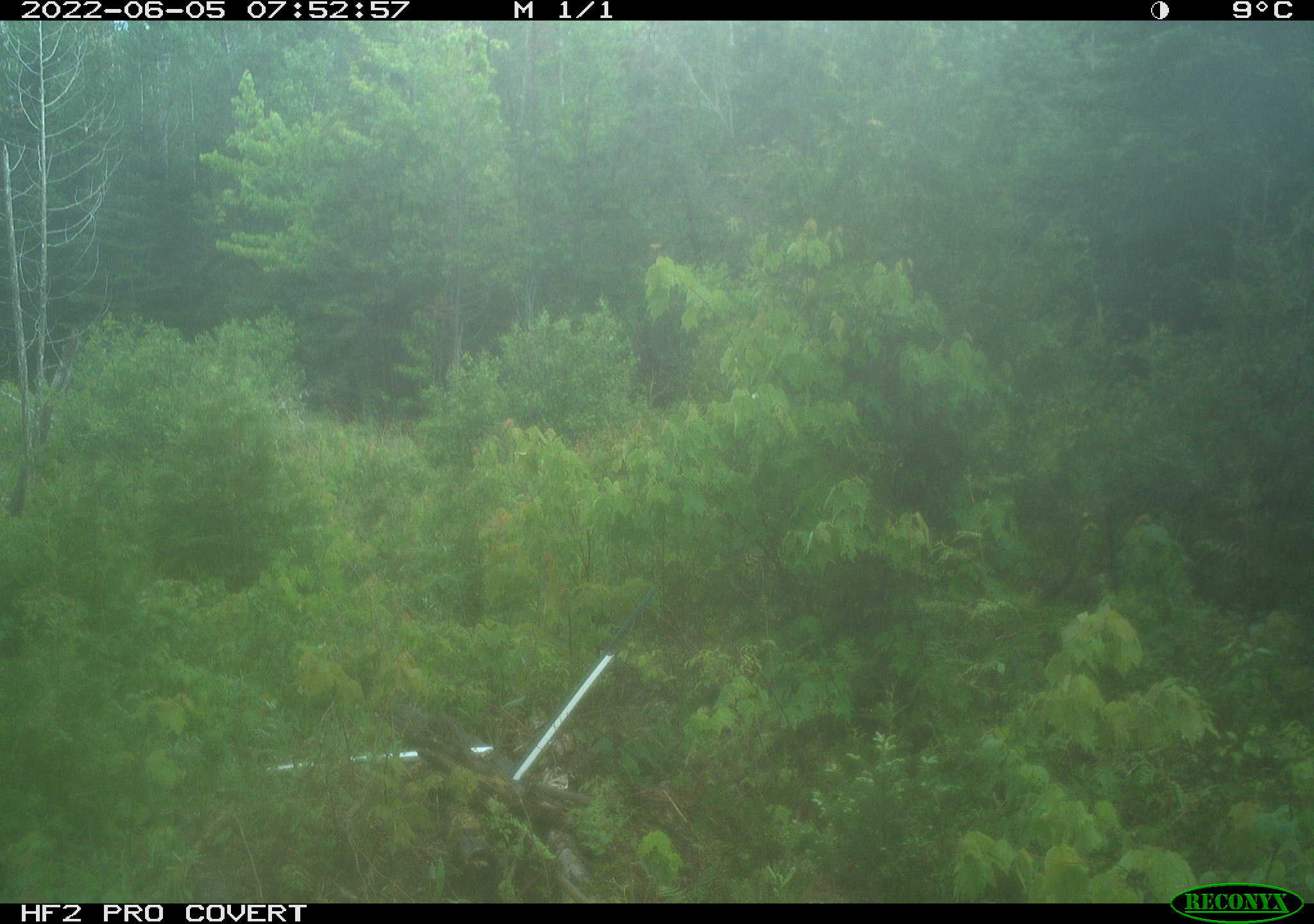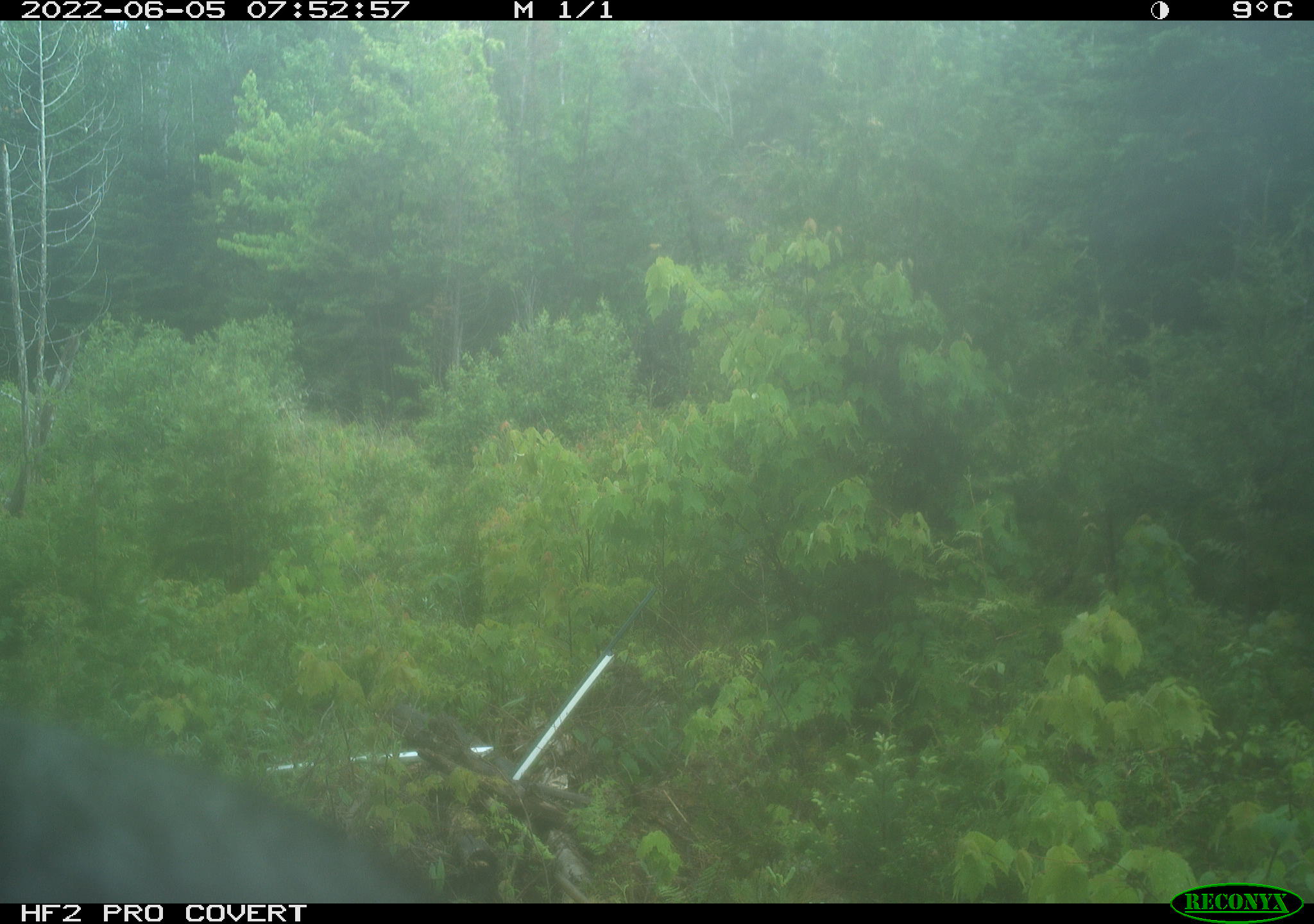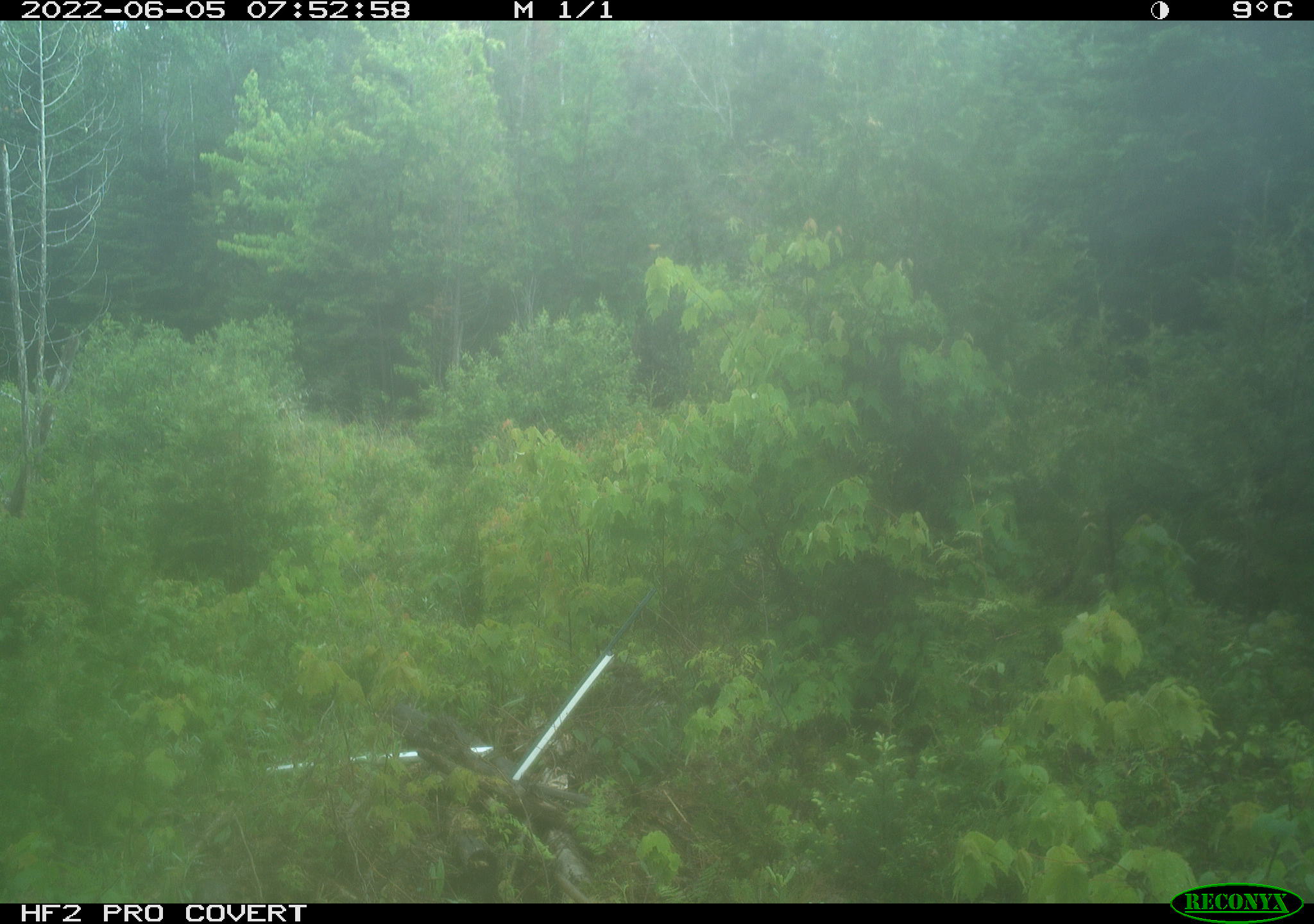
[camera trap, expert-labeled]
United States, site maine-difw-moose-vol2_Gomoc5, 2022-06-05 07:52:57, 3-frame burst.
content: unidentified animal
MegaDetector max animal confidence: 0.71